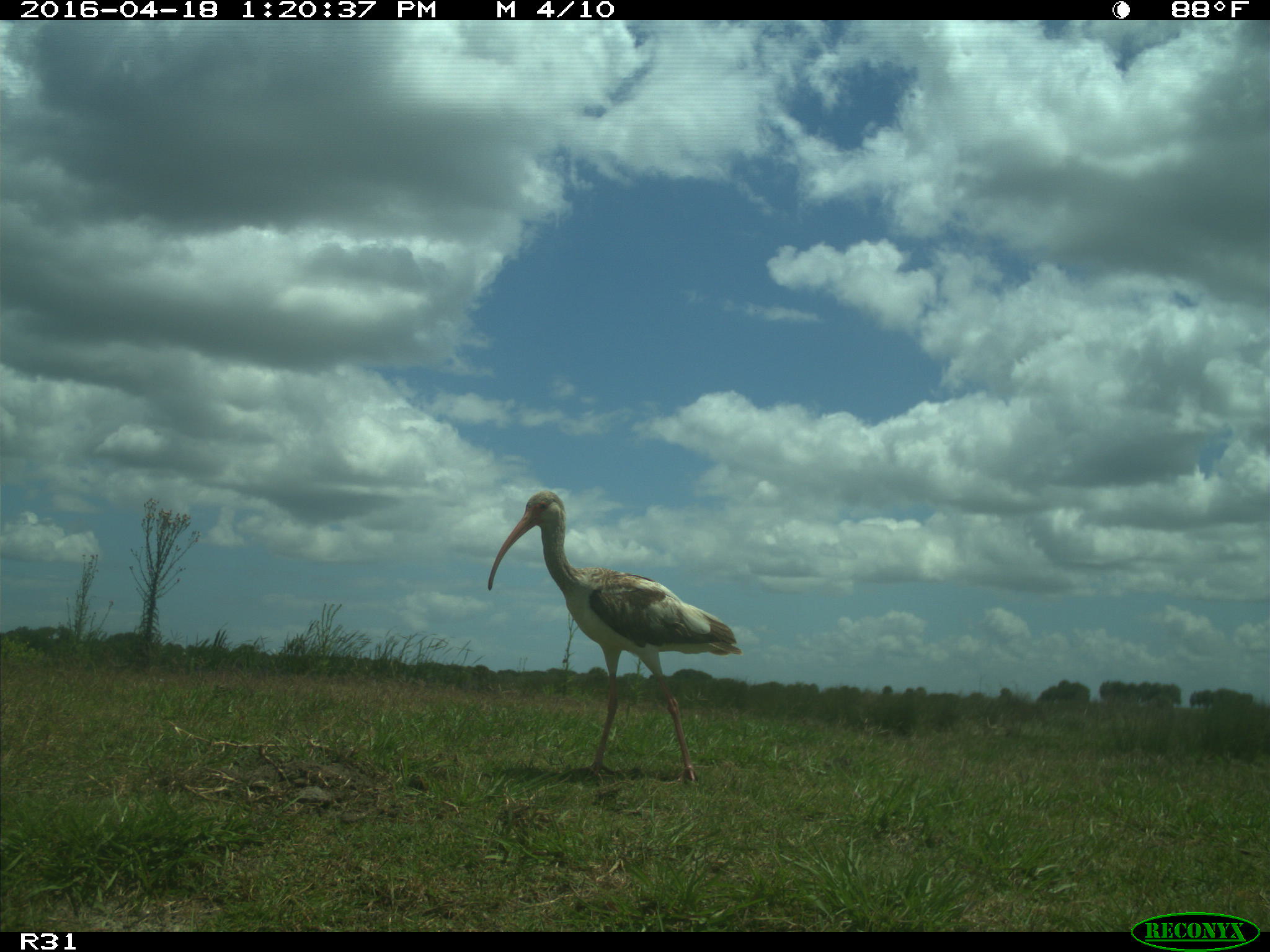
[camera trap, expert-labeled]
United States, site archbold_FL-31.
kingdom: Animalia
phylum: Chordata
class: Aves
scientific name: Aves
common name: birds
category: unidentified bird